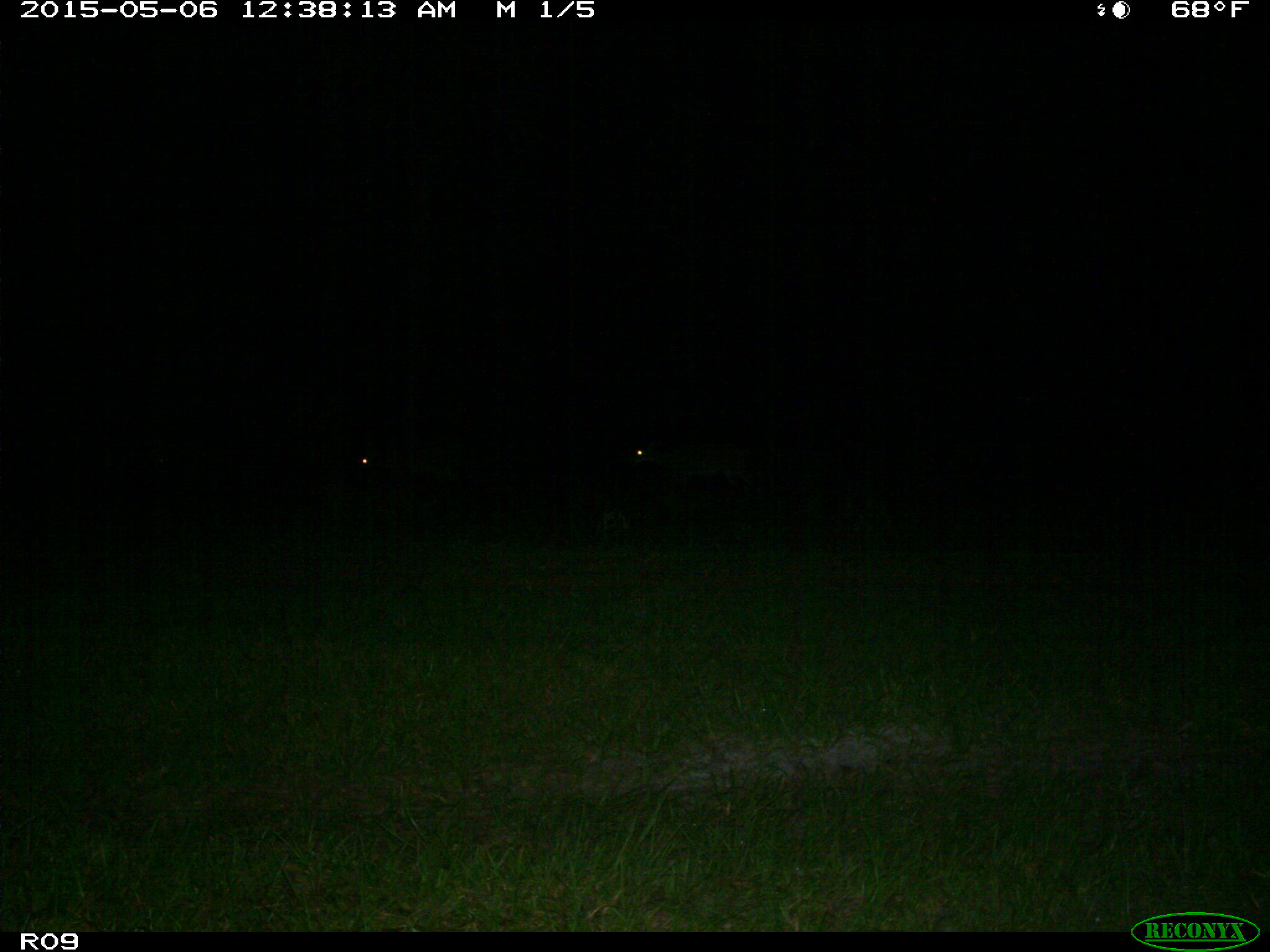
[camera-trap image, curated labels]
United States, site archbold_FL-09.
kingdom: Animalia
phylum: Chordata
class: Mammalia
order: Artiodactyla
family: Suidae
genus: Sus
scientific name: Sus scrofa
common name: wild boar